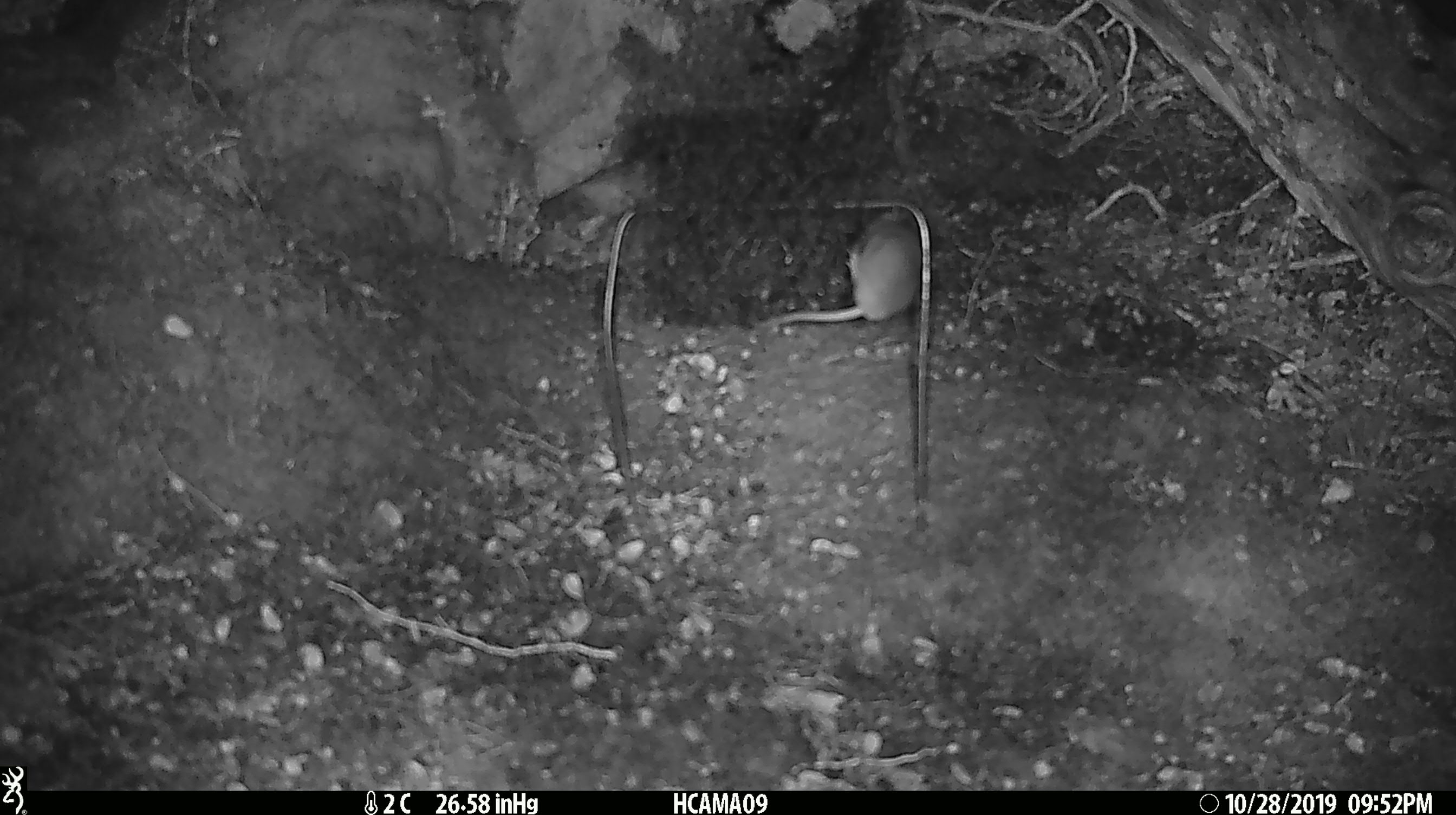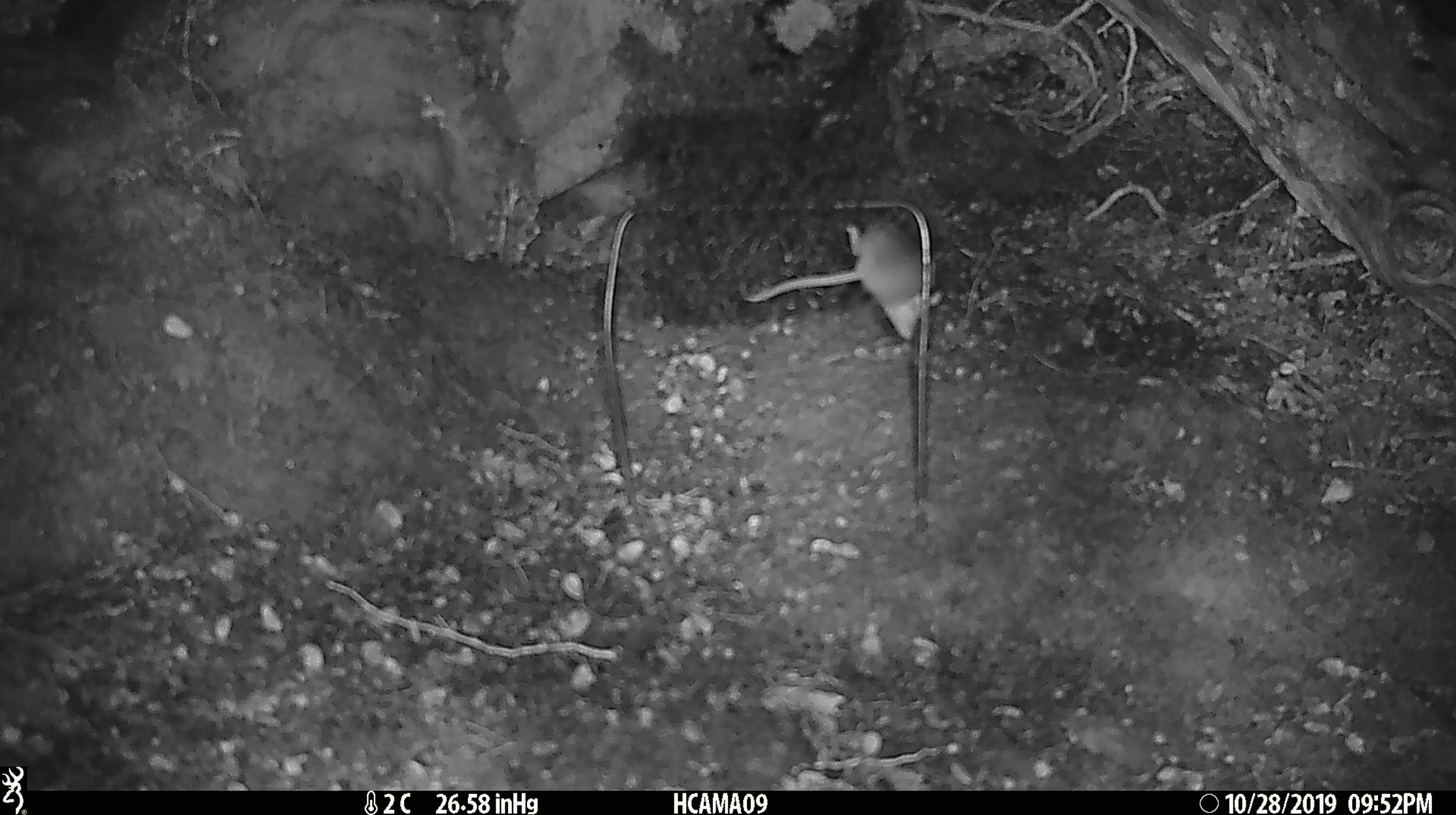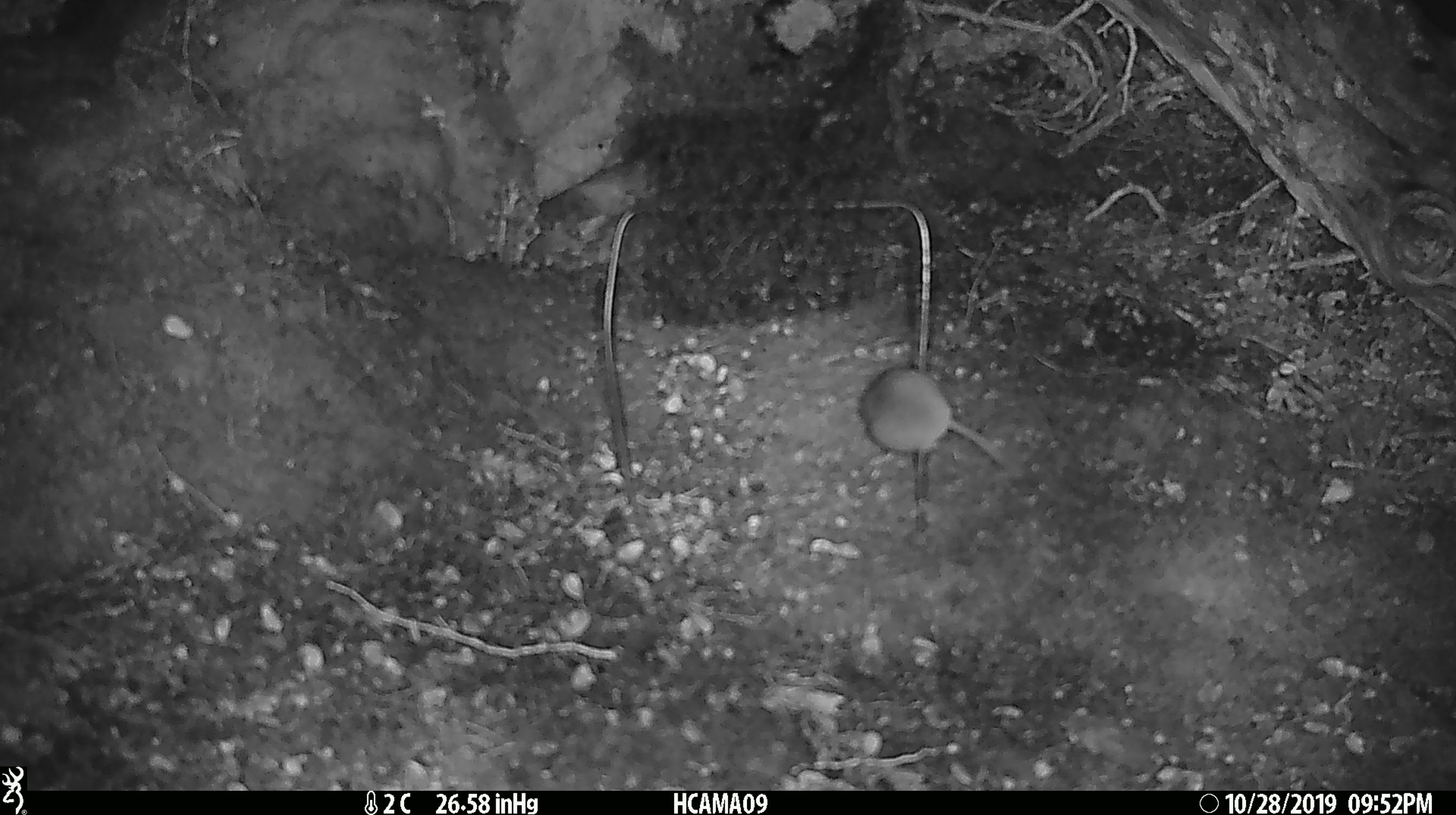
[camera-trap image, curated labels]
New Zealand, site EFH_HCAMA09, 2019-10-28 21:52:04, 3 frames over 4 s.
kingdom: Animalia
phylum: Chordata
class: Mammalia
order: Rodentia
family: Muridae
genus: Mus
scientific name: Mus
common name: mouse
Mouse (Mus).